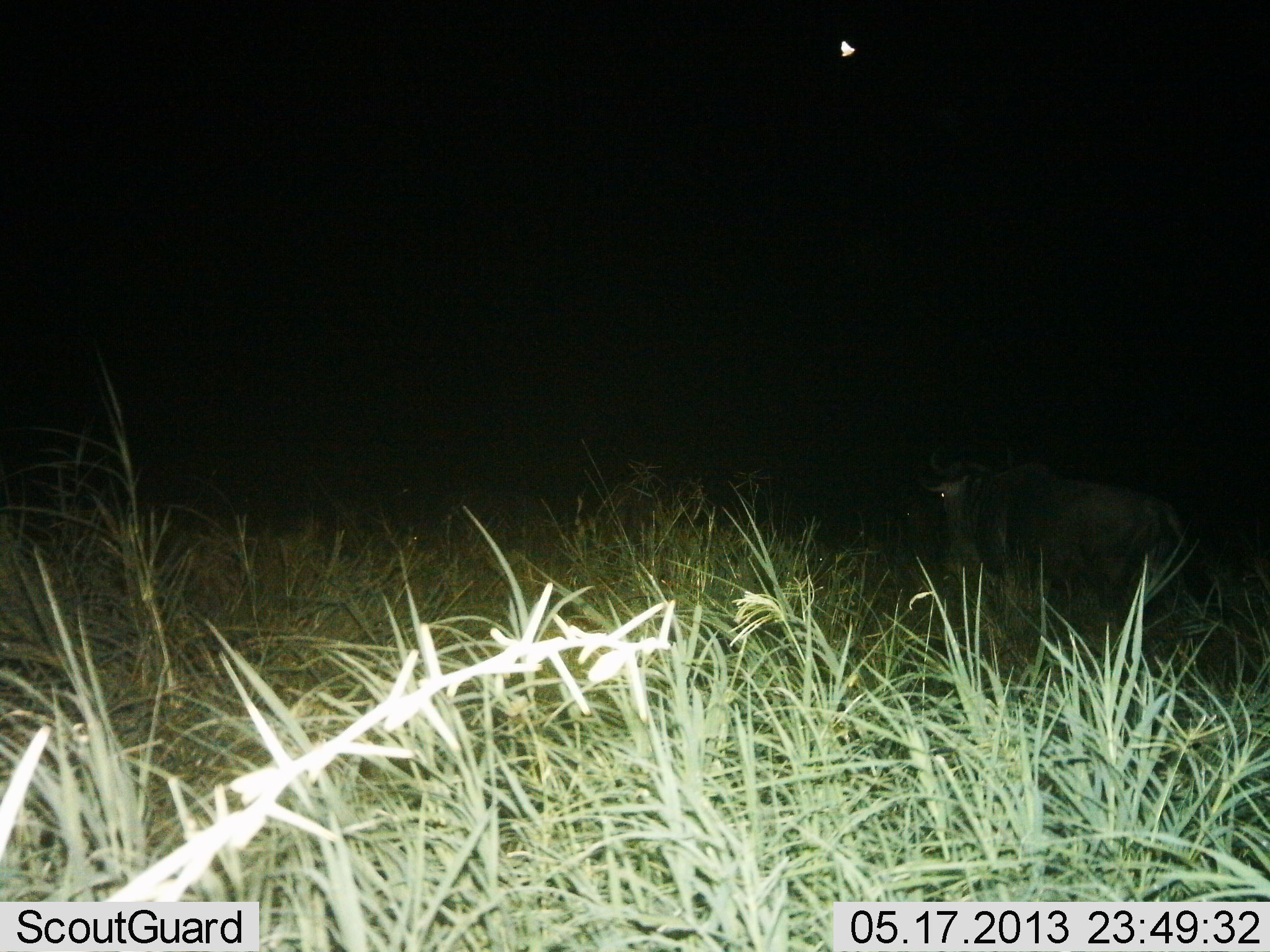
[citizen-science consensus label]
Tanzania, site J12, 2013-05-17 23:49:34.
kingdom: Animalia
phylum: Chordata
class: Mammalia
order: Artiodactyla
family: Bovidae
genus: Connochaetes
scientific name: Connochaetes taurinus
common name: blue wildebeest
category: wildebeest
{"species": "wildebeest (blue wildebeest) (Connochaetes taurinus)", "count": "1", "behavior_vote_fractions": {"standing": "50%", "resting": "20%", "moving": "30%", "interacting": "0%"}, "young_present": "0%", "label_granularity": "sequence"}